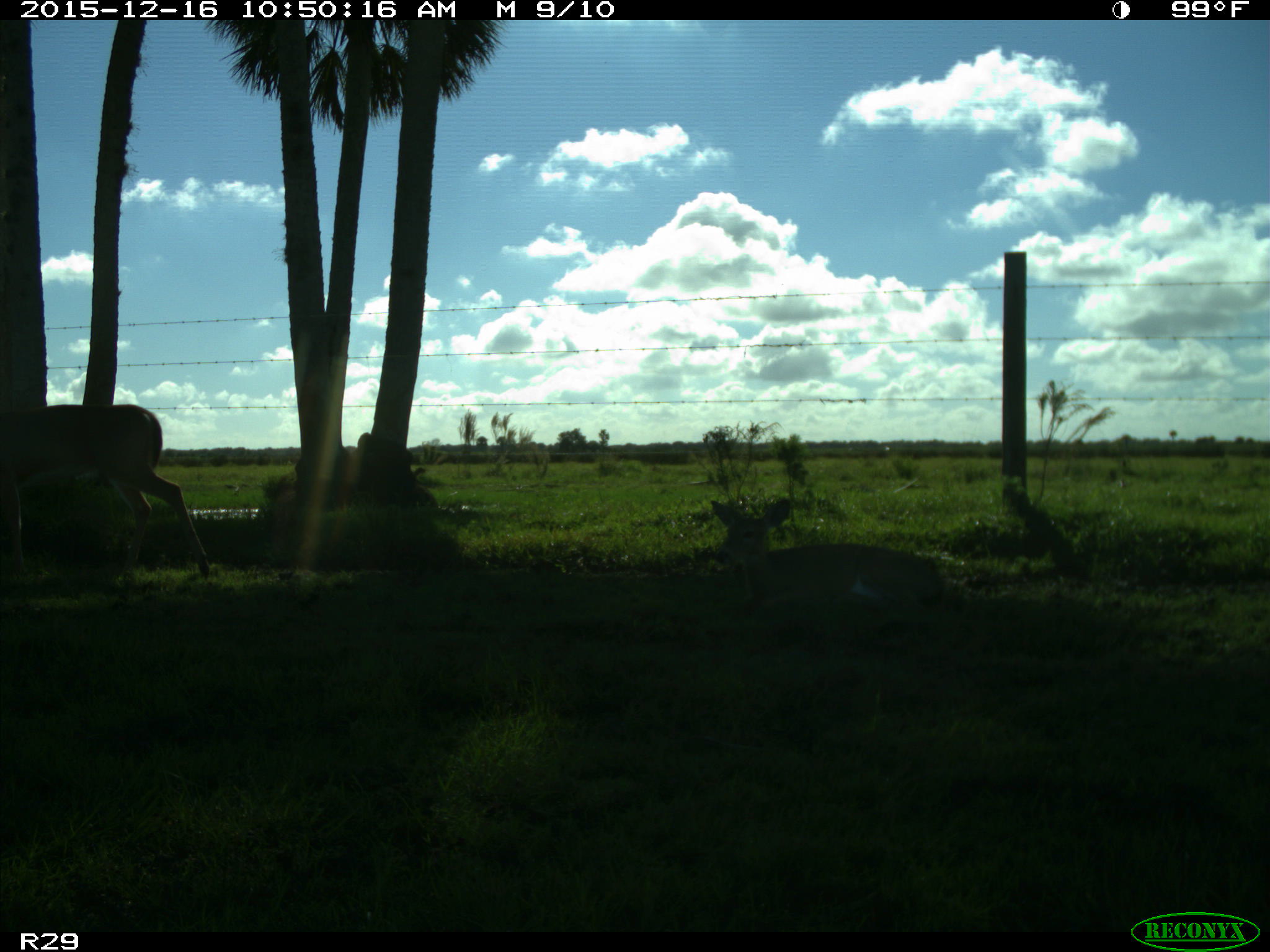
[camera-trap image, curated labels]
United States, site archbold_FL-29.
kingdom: Animalia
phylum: Chordata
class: Mammalia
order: Artiodactyla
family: Cervidae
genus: Odocoileus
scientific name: Odocoileus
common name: deer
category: unidentified deer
Unidentified deer (deer) (Odocoileus).